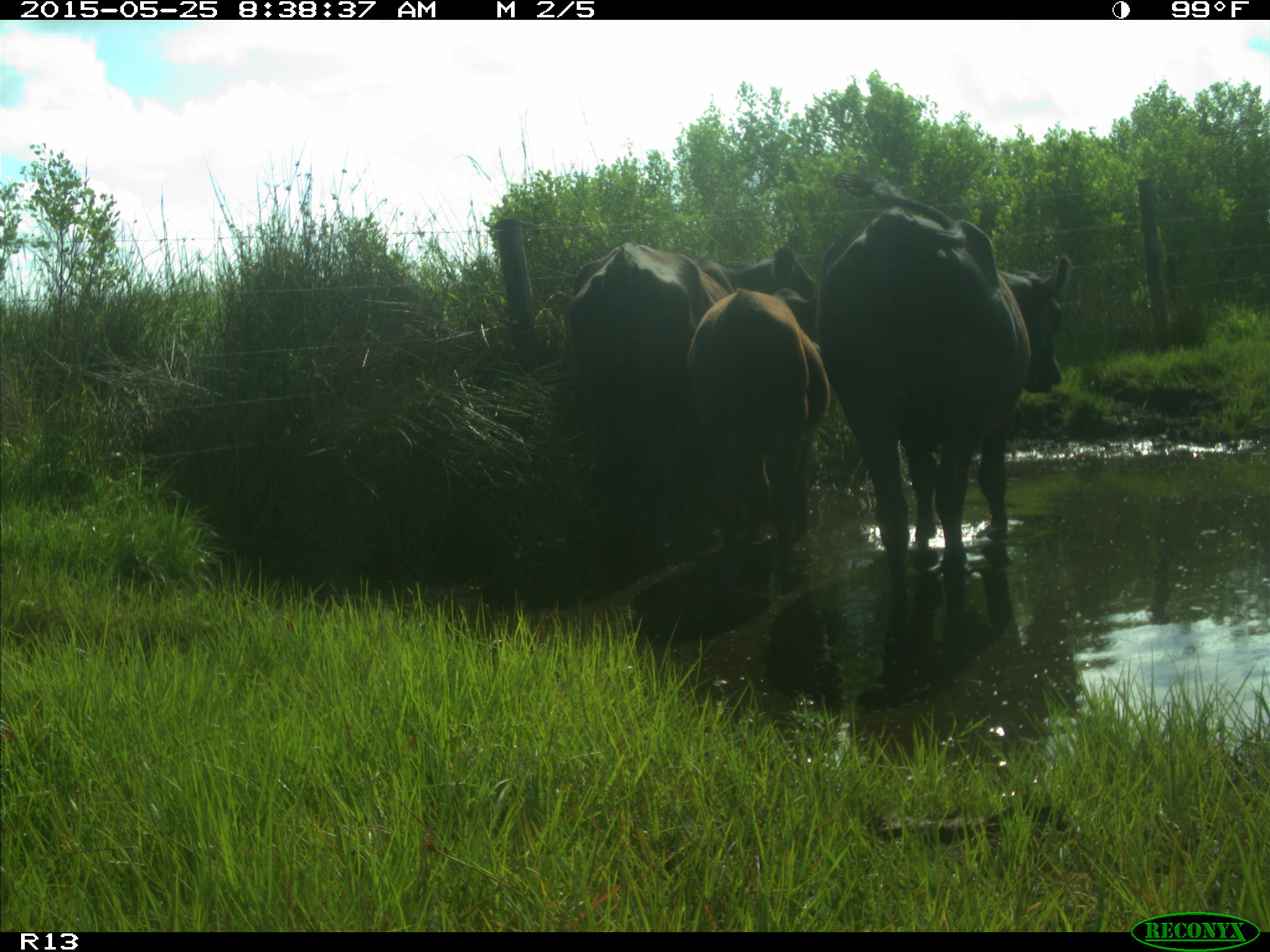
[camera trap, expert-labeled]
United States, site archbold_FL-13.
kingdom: Animalia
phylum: Chordata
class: Mammalia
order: Artiodactyla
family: Bovidae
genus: Bos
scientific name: Bos taurus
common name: domestic cow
Bos taurus (domestic cow).